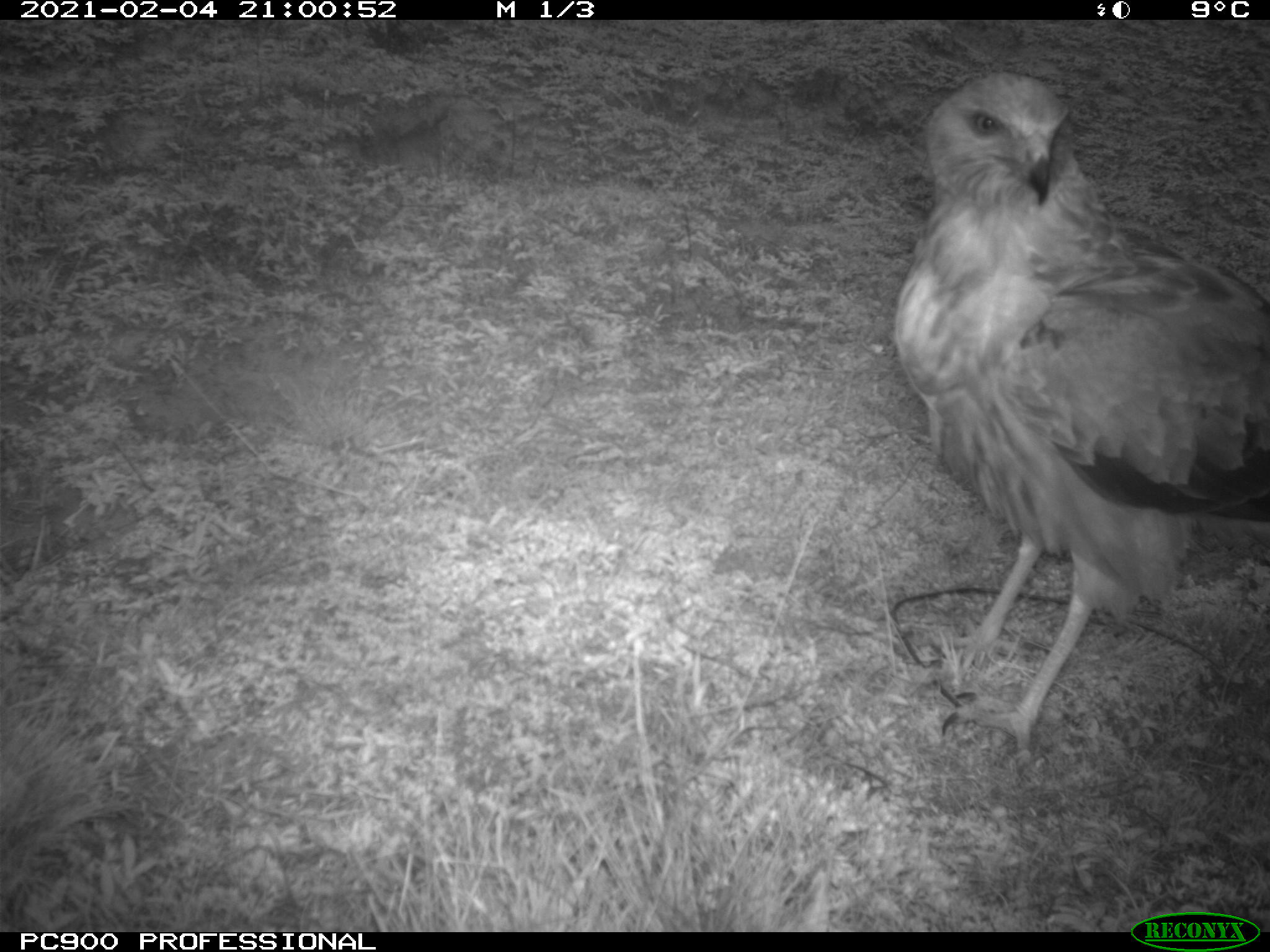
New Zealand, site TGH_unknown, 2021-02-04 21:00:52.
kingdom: Animalia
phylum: Chordata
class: Aves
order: Accipitriformes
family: Accipitridae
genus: Circus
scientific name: Circus approximans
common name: swamp harrier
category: harrier